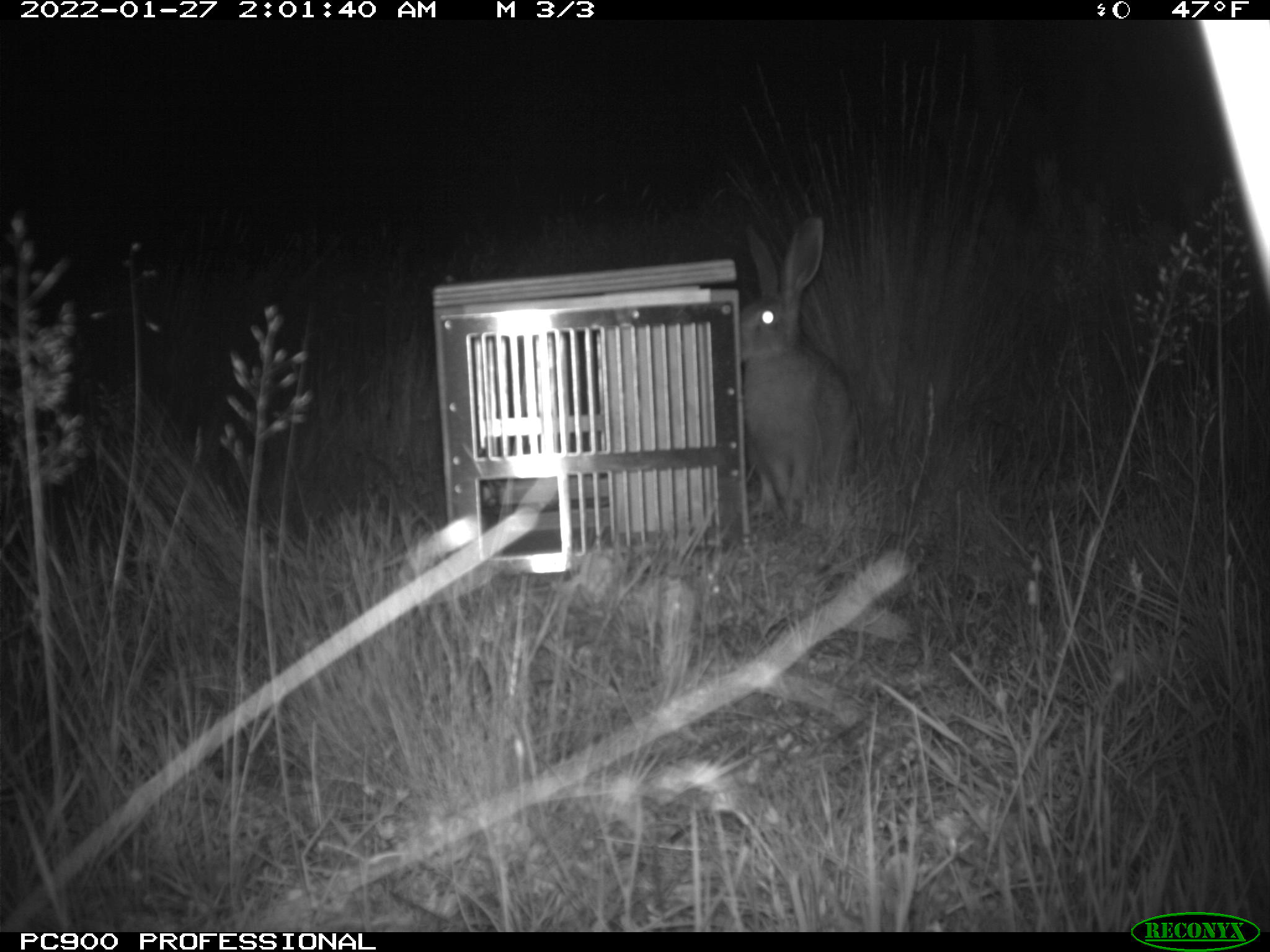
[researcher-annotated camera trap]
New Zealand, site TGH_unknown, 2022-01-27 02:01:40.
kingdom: Animalia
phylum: Chordata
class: Mammalia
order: Lagomorpha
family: Leporidae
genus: Lepus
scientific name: Lepus europaeus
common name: brown hare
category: hare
Hare (brown hare) (Lepus europaeus).